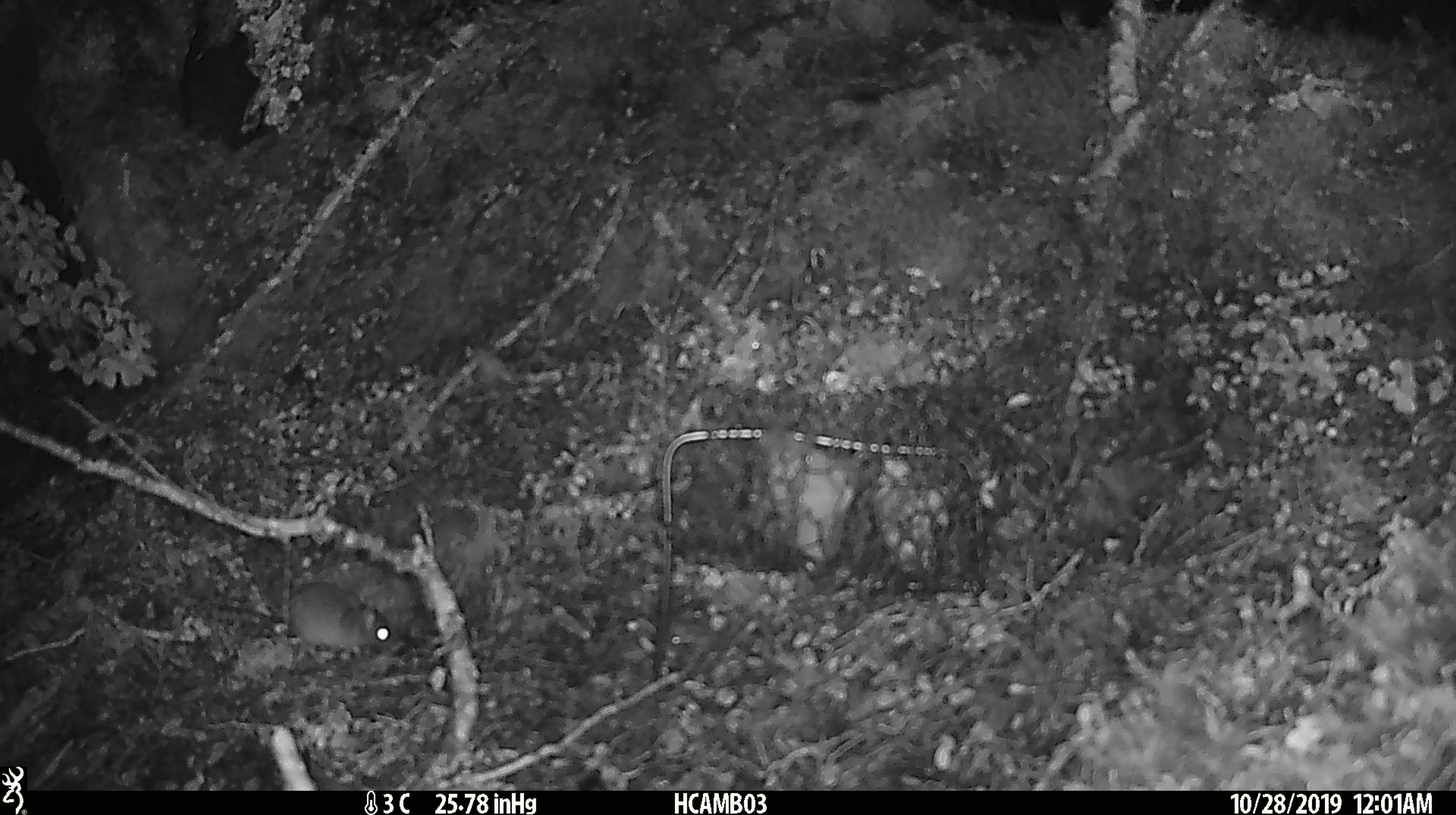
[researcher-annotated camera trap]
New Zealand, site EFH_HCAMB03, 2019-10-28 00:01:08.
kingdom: Animalia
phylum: Chordata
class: Mammalia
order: Rodentia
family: Muridae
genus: Mus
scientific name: Mus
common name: mouse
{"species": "mouse (Mus)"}